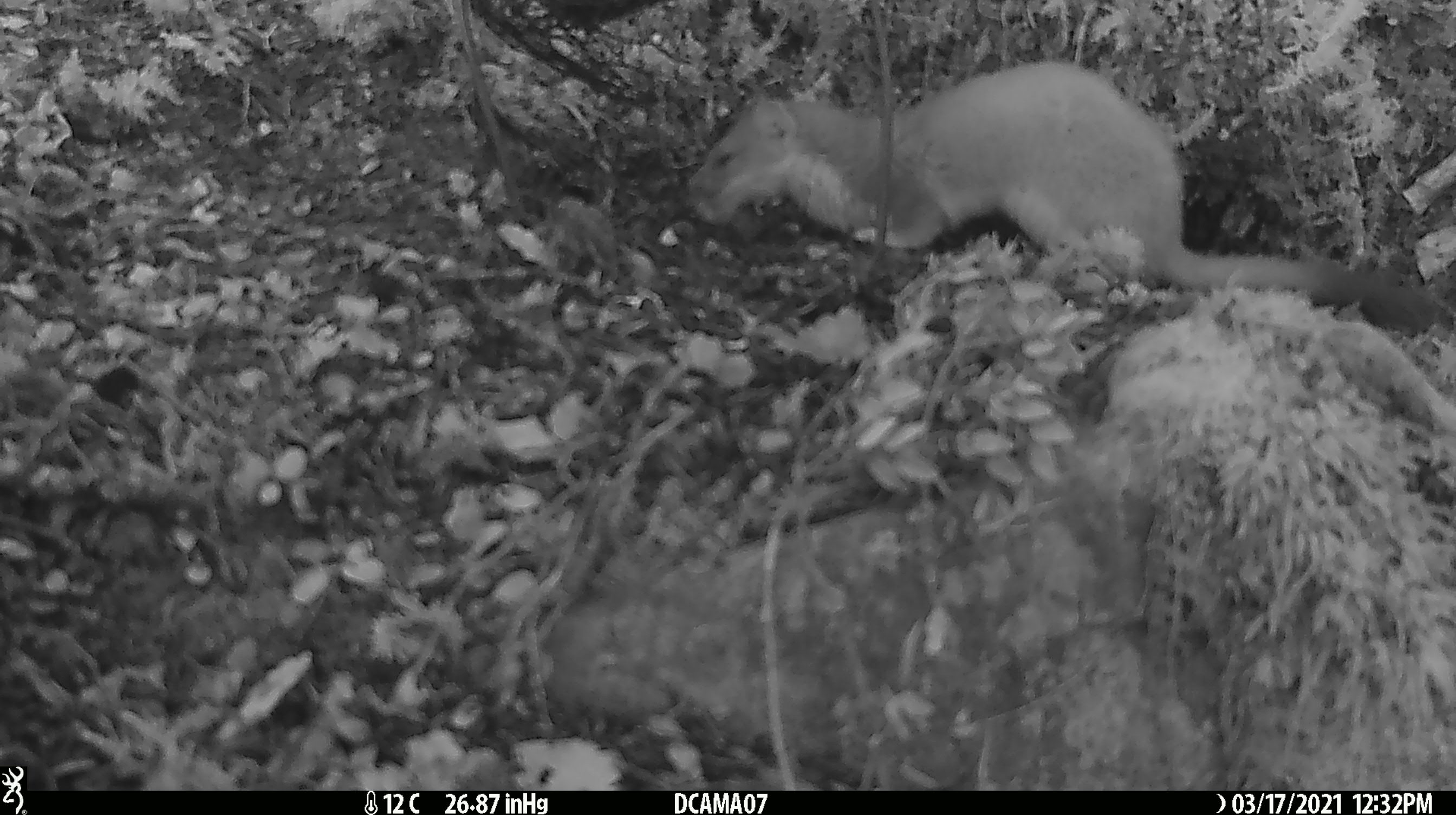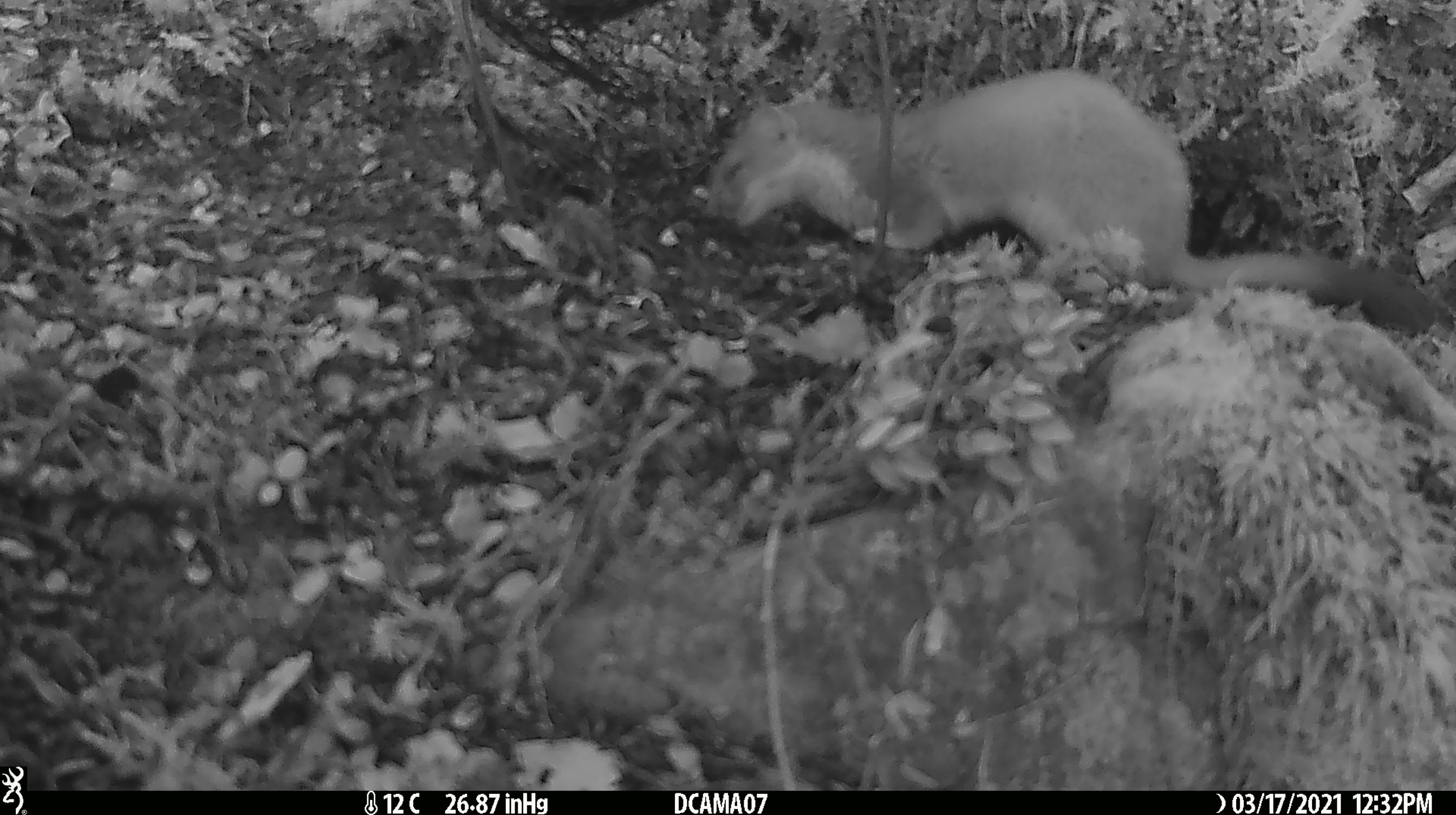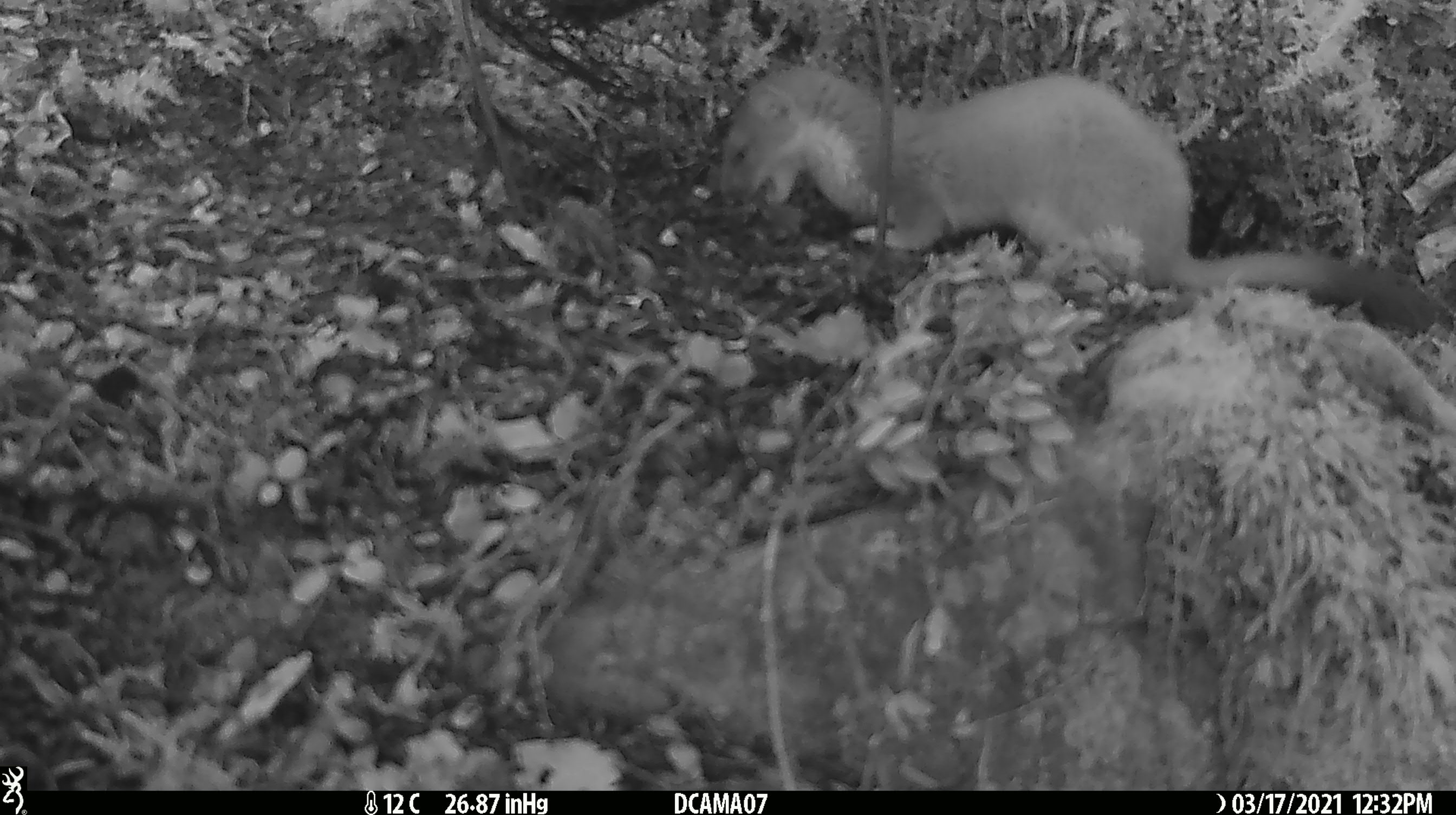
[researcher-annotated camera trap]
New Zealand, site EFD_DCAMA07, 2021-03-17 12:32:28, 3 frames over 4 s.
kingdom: Animalia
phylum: Chordata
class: Mammalia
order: Carnivora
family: Mustelidae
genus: Mustela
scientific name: Mustela erminea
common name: stoat